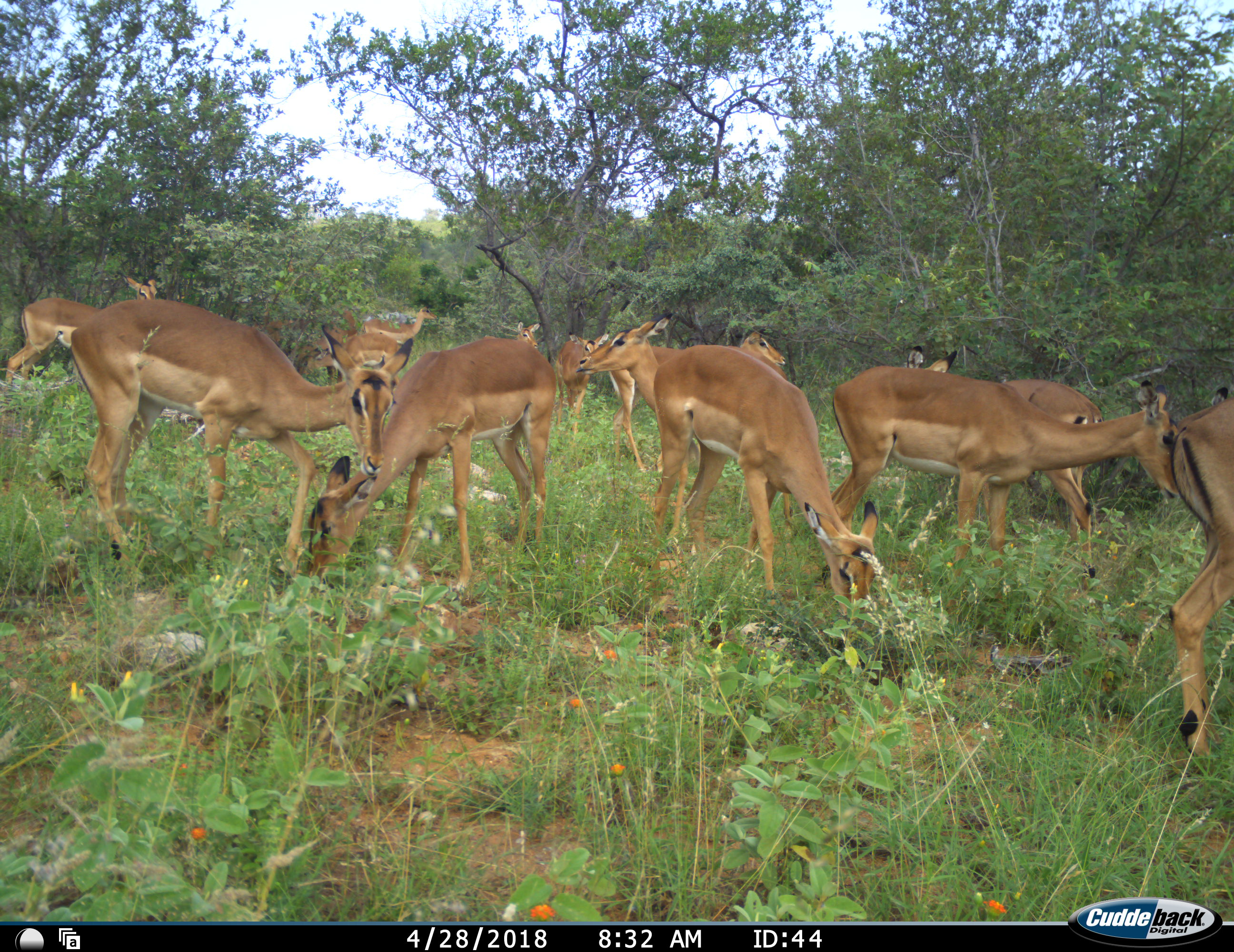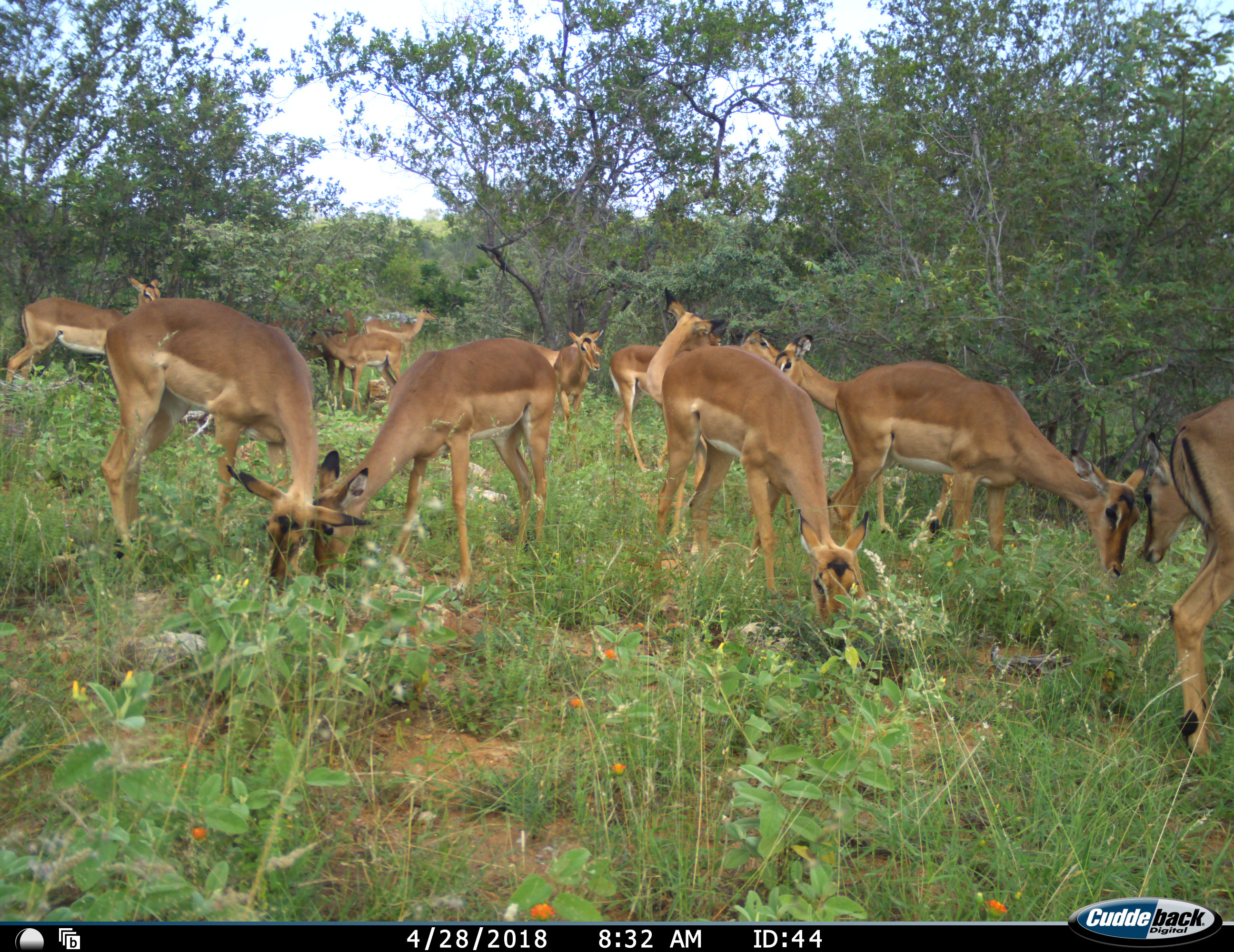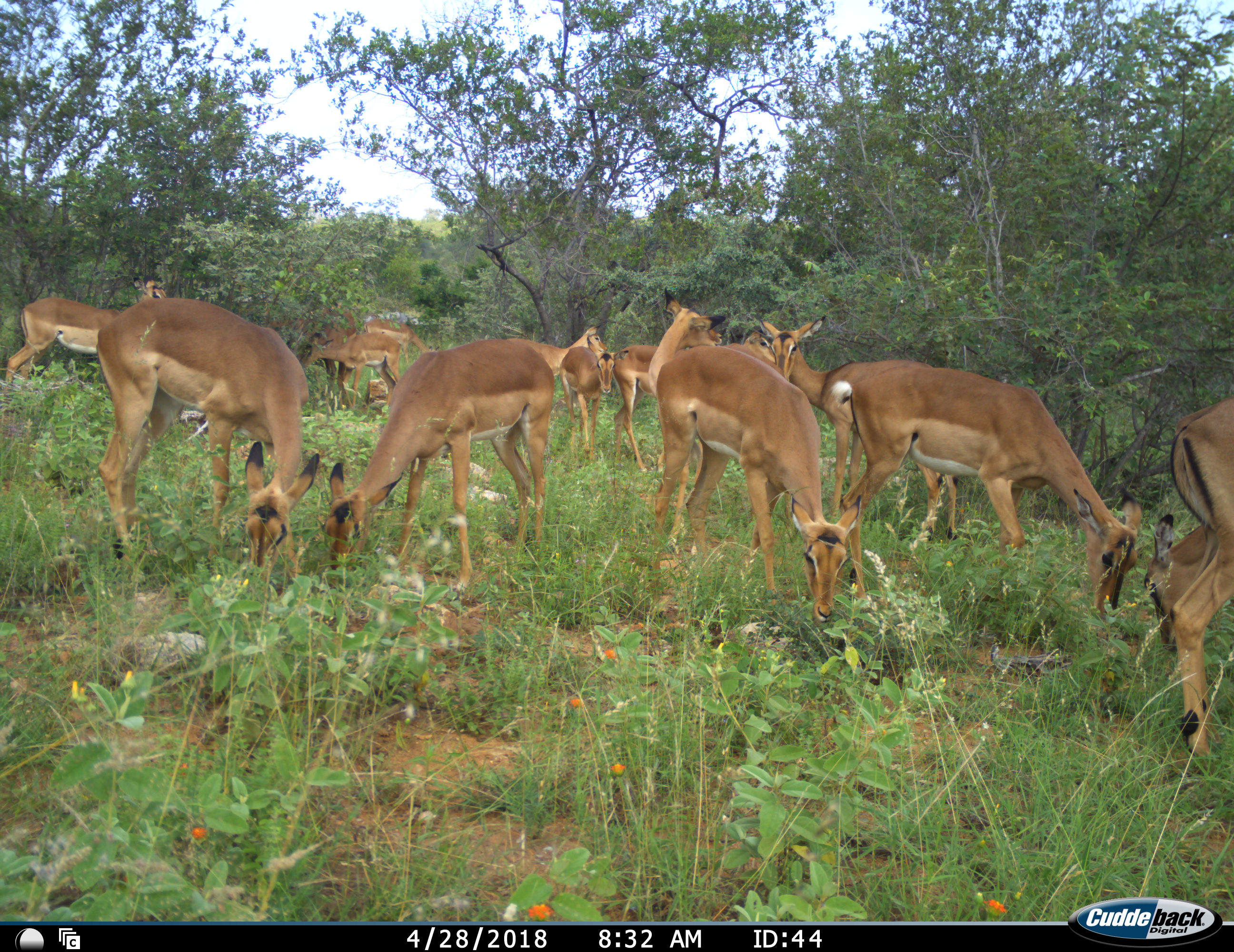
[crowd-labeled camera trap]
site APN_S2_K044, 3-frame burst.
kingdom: Animalia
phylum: Chordata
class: Mammalia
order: Artiodactyla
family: Bovidae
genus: Aepyceros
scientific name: Aepyceros melampus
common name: impala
Impala (Aepyceros melampus), count 11-50. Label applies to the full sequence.